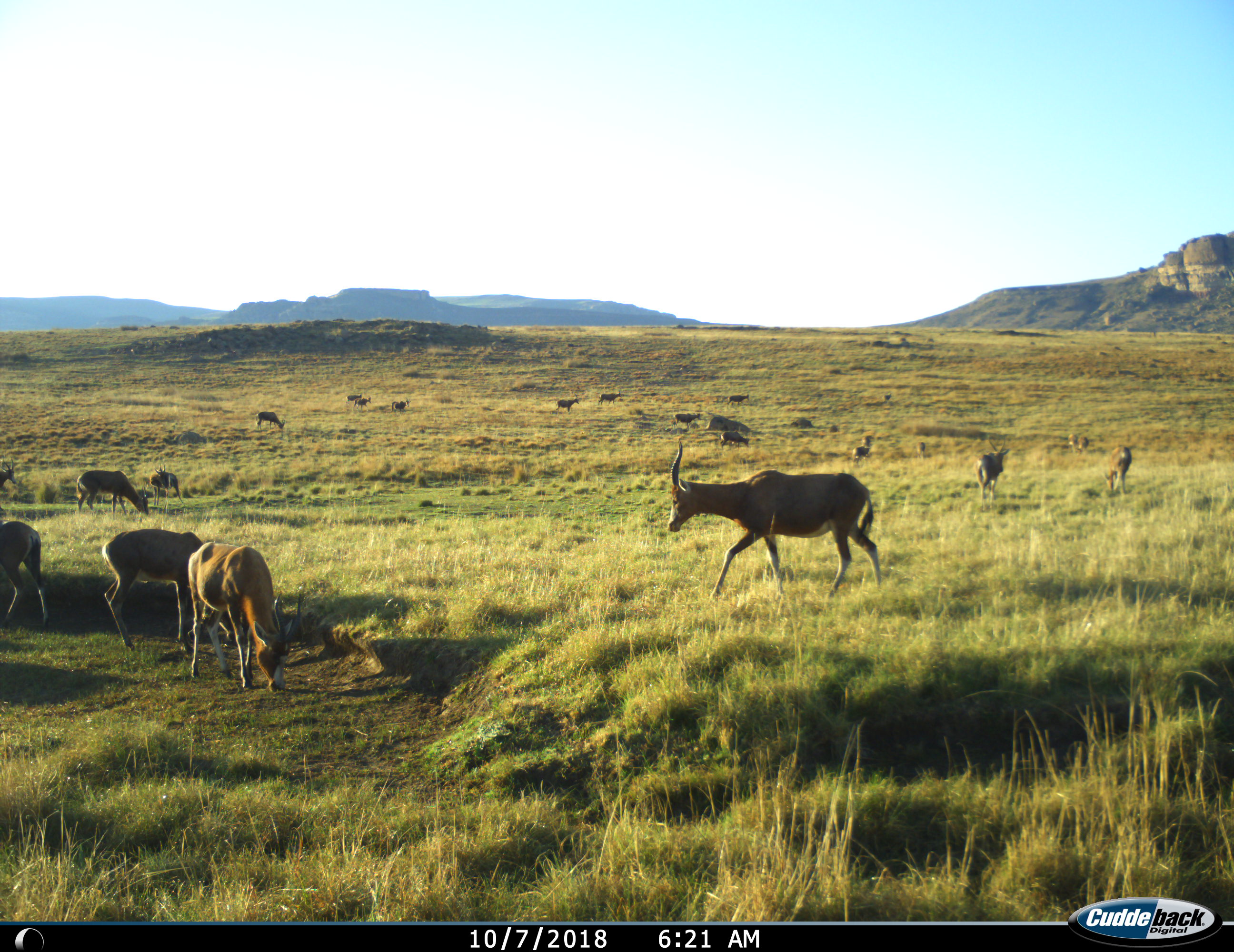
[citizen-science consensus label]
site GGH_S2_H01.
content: unidentified animal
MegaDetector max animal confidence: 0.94